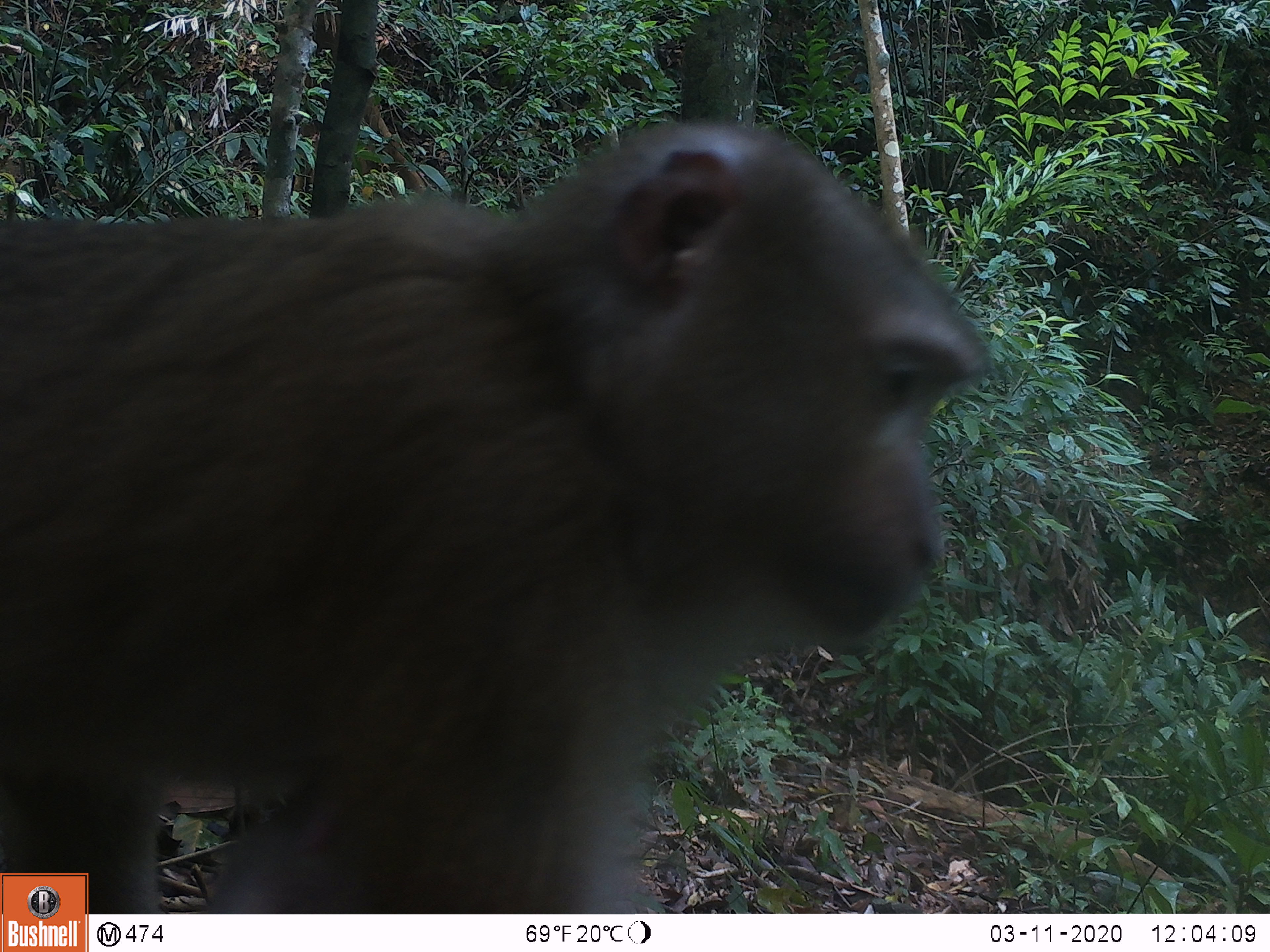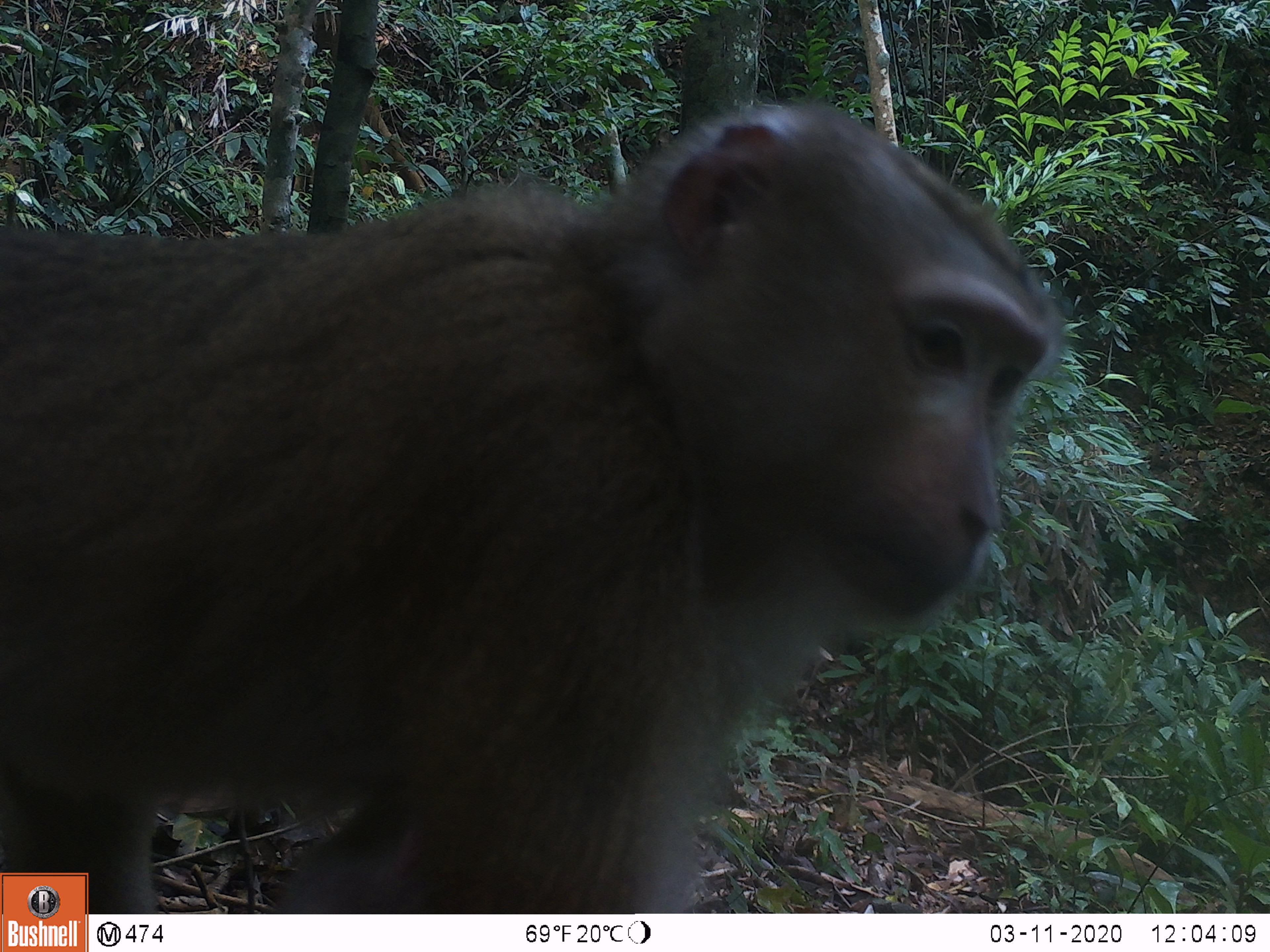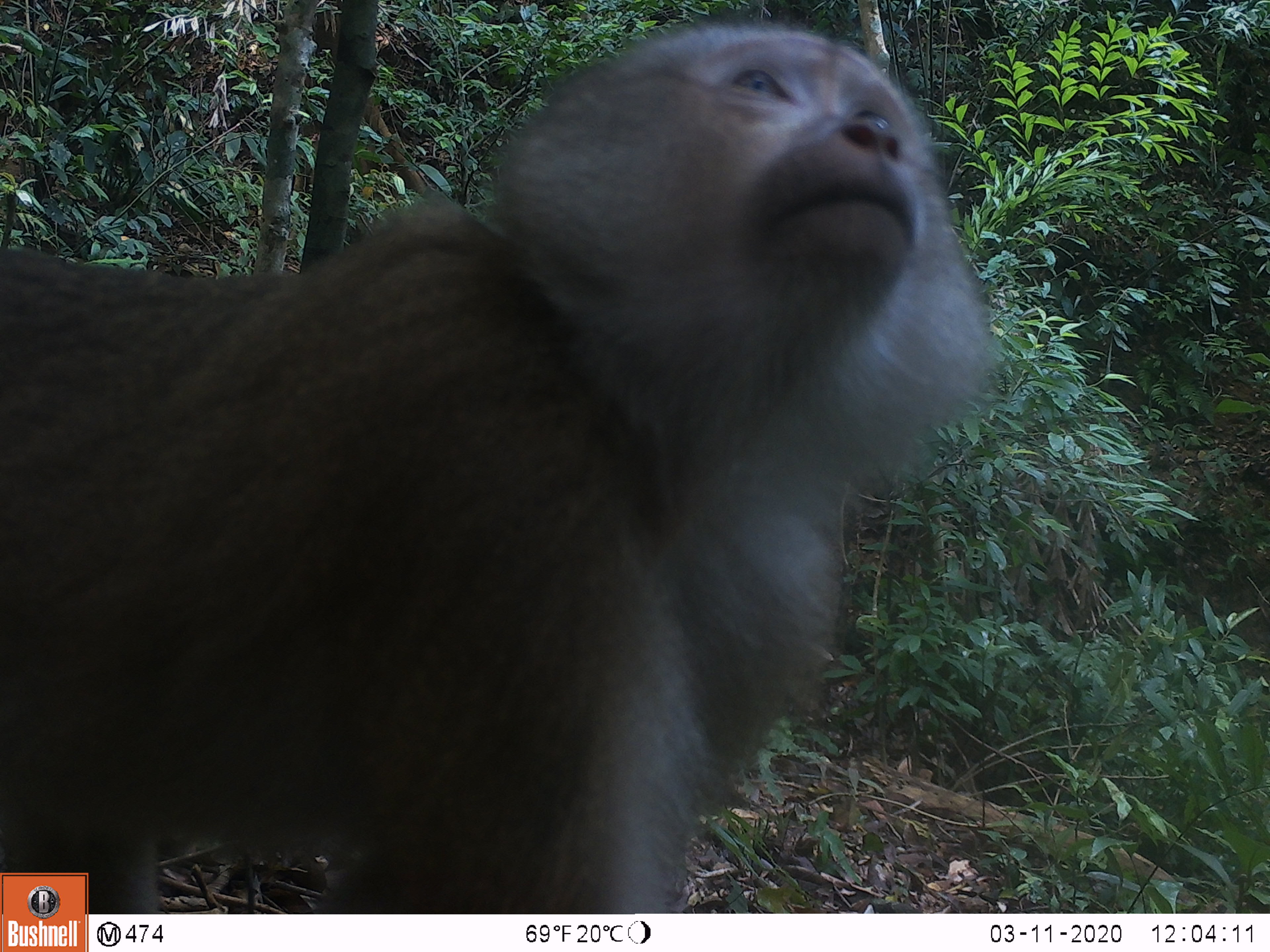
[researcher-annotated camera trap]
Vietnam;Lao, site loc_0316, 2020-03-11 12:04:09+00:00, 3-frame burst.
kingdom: Animalia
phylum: Chordata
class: Mammalia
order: Primates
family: Cercopithecidae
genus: Macaca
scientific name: Macaca nemestrina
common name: pig-tailed macaque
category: pig tailed macaque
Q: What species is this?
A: Pig tailed macaque (pig-tailed macaque) (Macaca nemestrina).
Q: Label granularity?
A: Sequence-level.